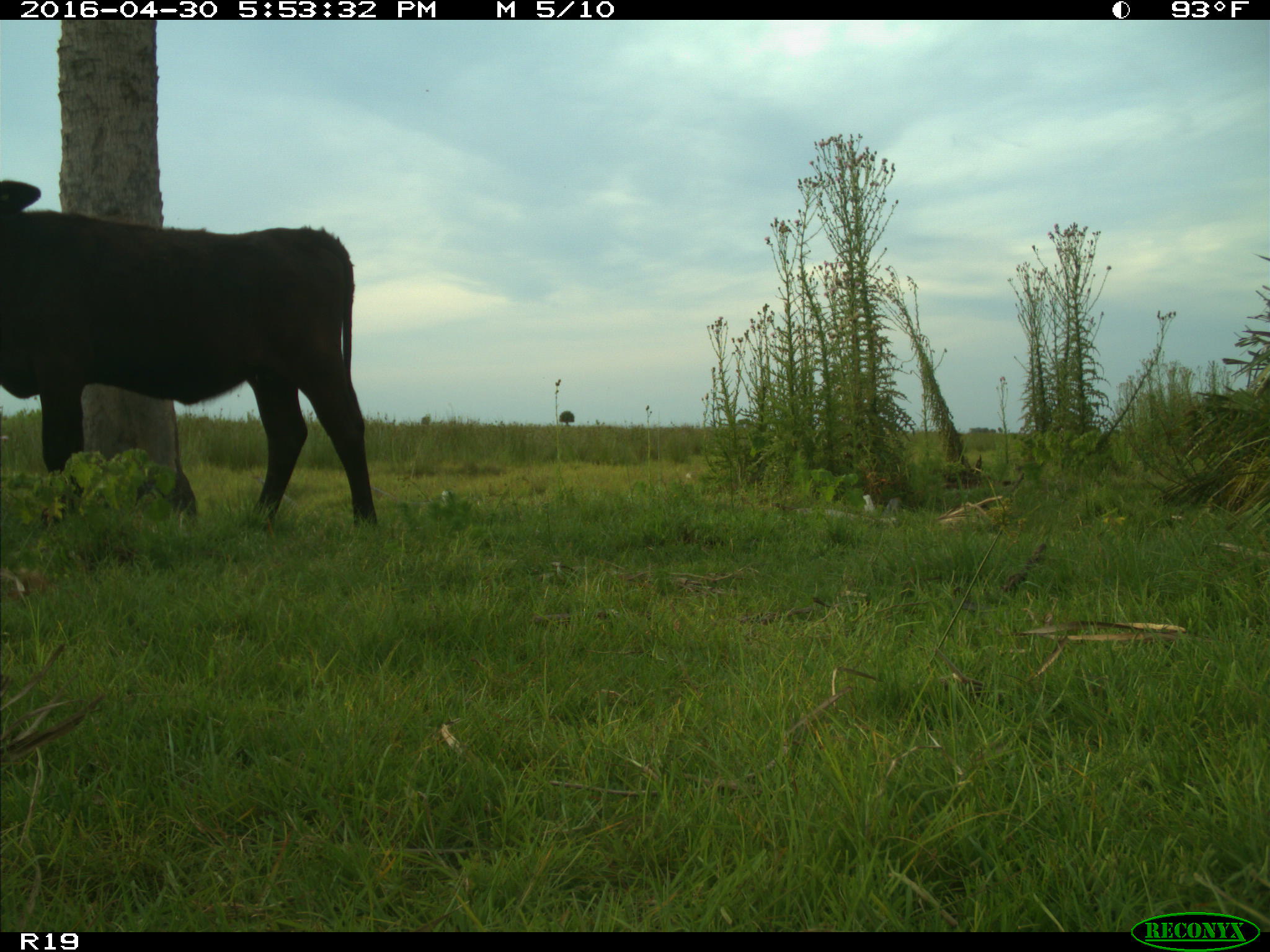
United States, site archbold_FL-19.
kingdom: Animalia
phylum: Chordata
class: Mammalia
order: Artiodactyla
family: Bovidae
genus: Bos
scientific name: Bos taurus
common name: domestic cow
Bos taurus (domestic cow).